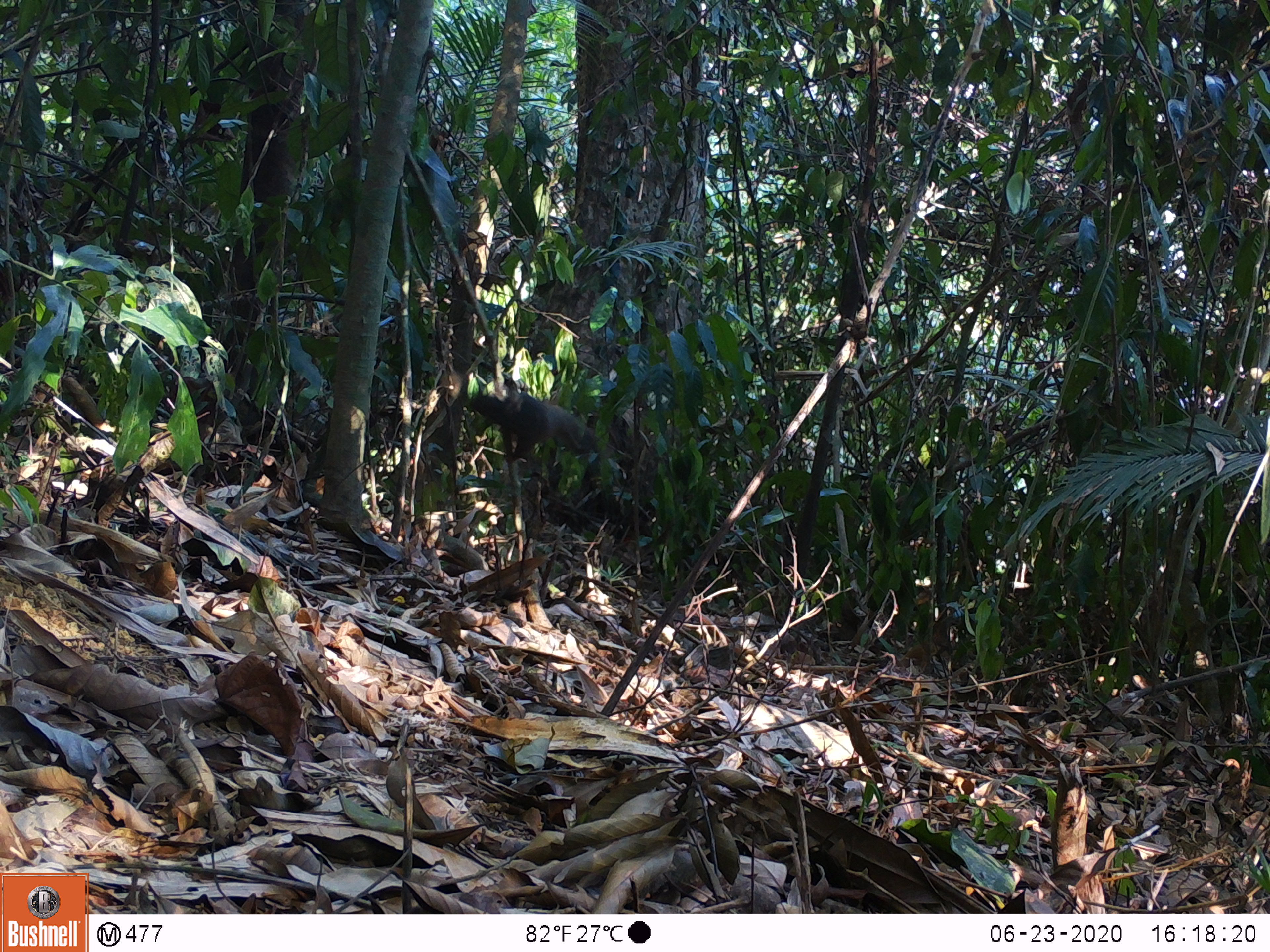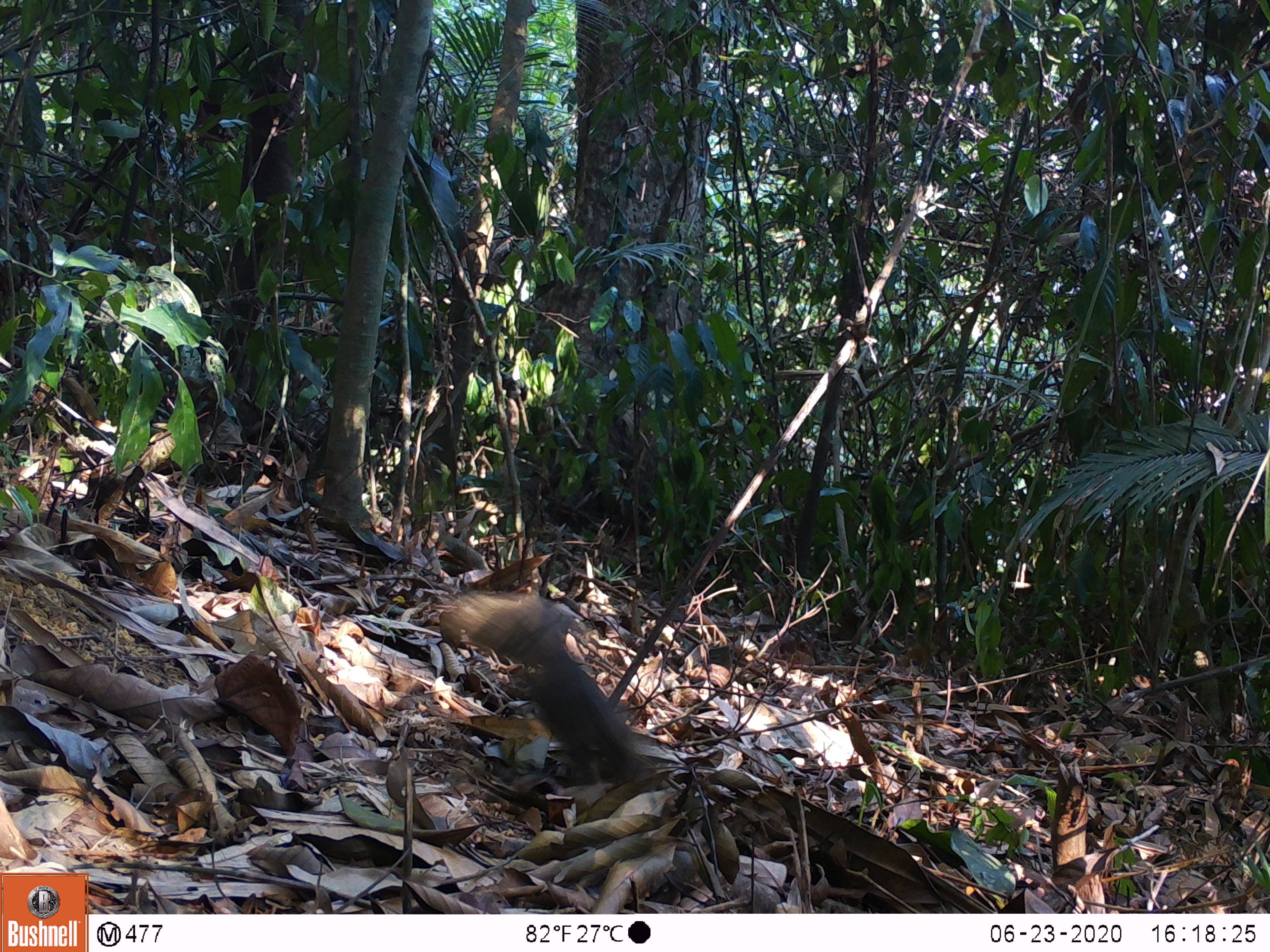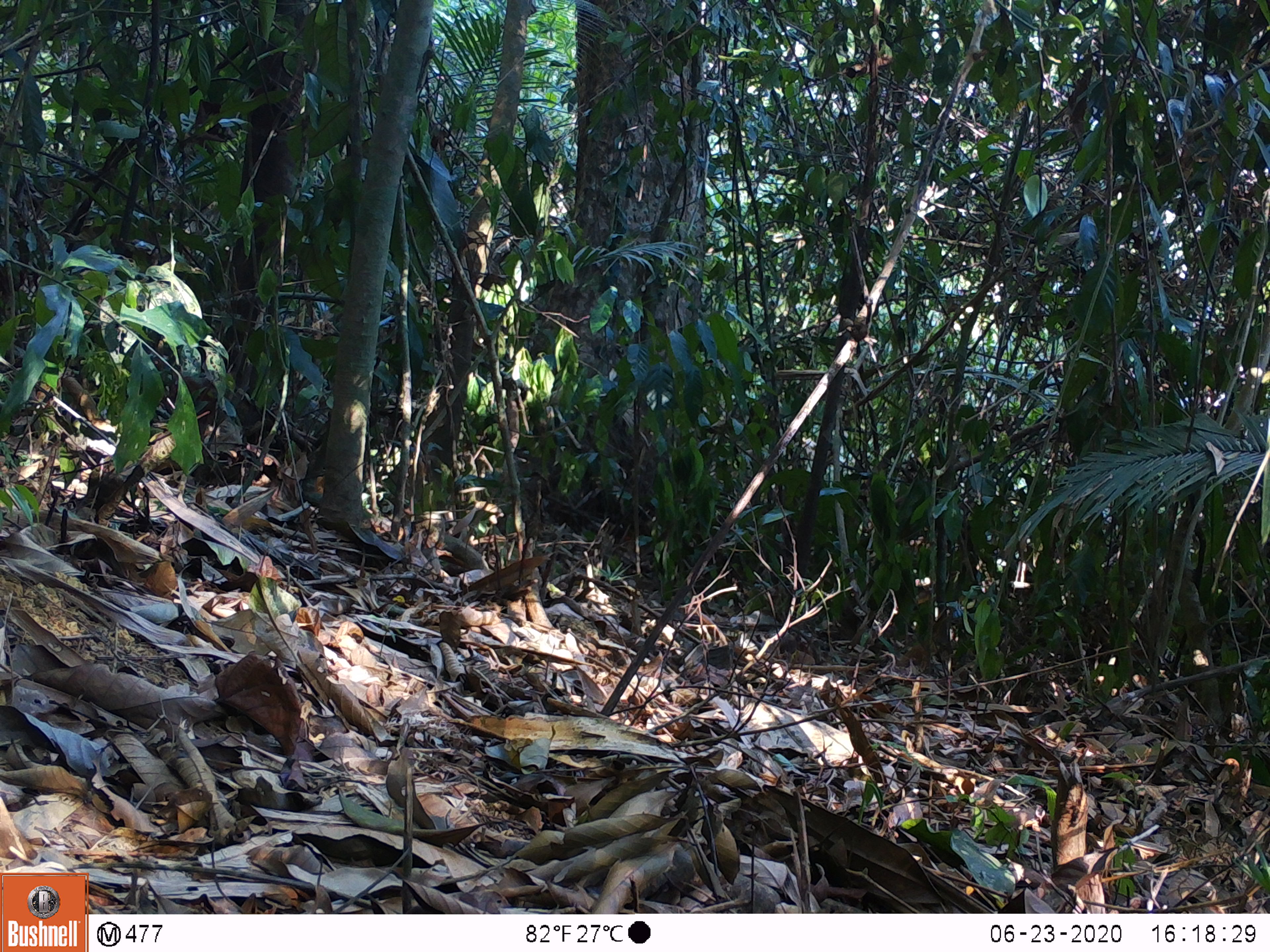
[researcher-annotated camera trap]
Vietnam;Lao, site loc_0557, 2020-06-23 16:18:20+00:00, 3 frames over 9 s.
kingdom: Animalia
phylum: Chordata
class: Mammalia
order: Rodentia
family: Sciuridae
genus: Sciurus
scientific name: Sciurus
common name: squirrel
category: unidentified squirrel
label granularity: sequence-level